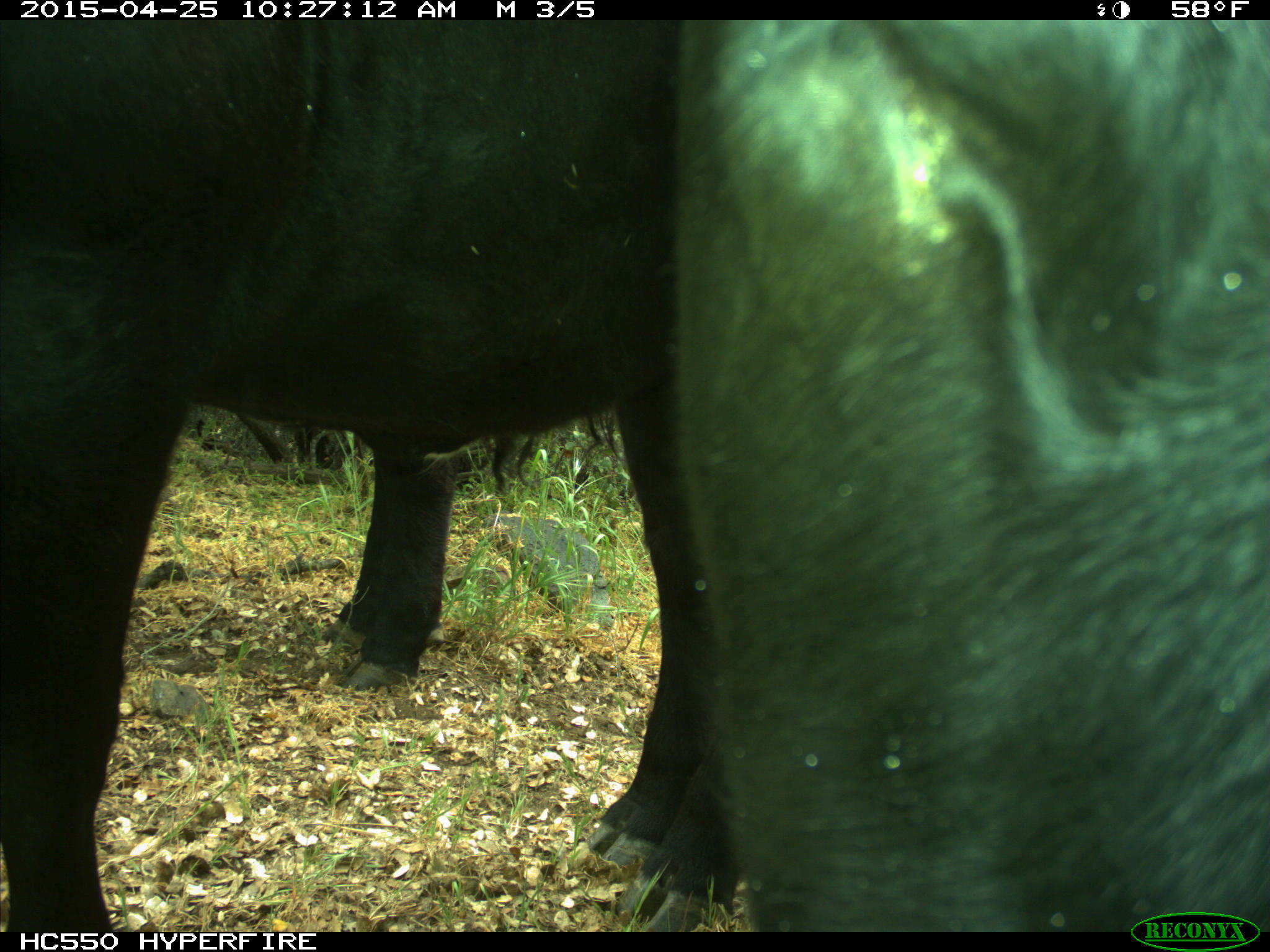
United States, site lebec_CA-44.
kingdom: Animalia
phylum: Chordata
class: Mammalia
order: Artiodactyla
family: Suidae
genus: Sus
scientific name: Sus scrofa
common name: wild boar